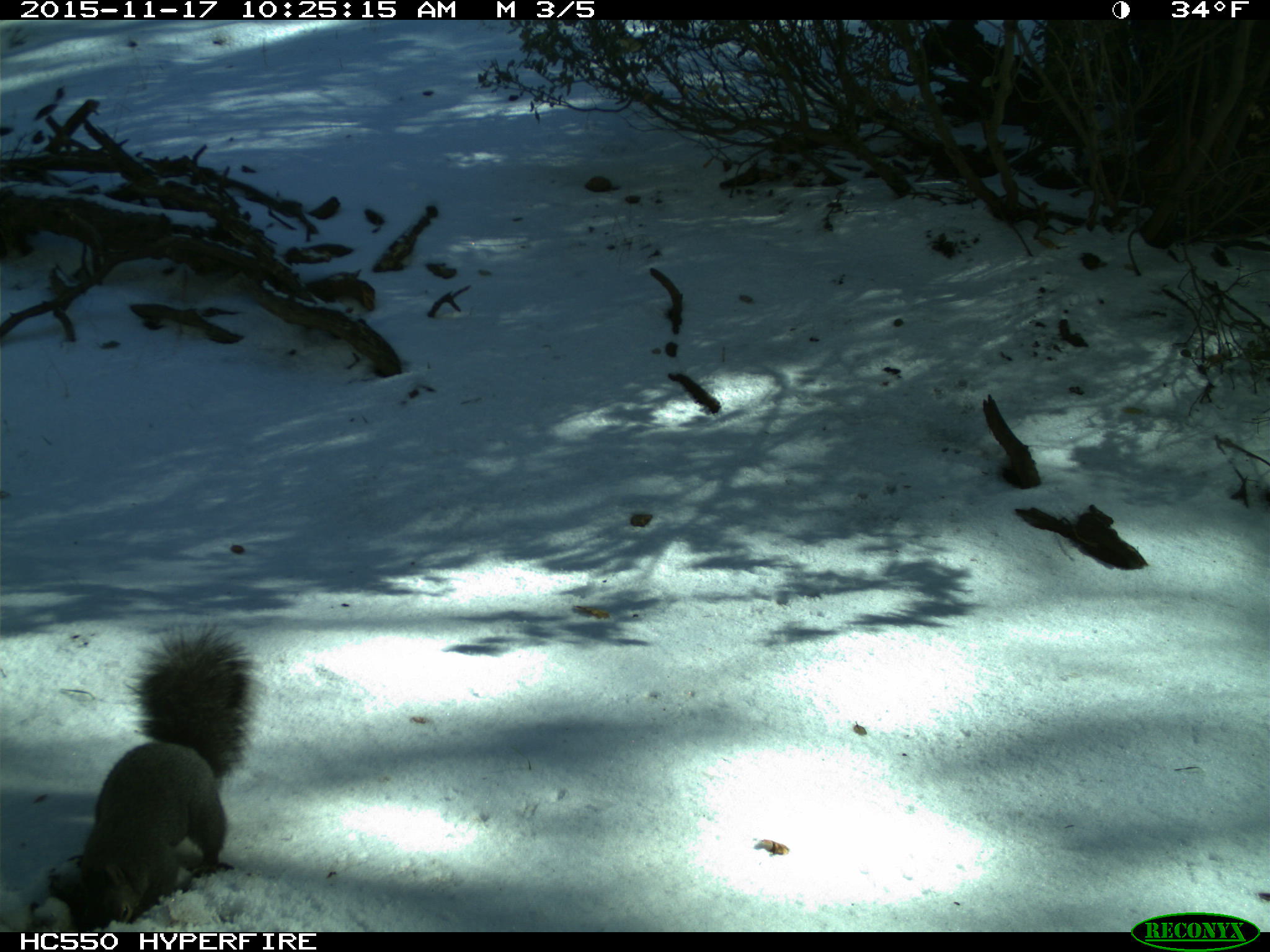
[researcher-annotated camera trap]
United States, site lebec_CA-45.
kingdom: Animalia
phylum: Chordata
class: Mammalia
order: Rodentia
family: Sciuridae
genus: Sciurus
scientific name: Sciurus carolinensis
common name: eastern gray squirrel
Sciurus carolinensis (eastern gray squirrel).